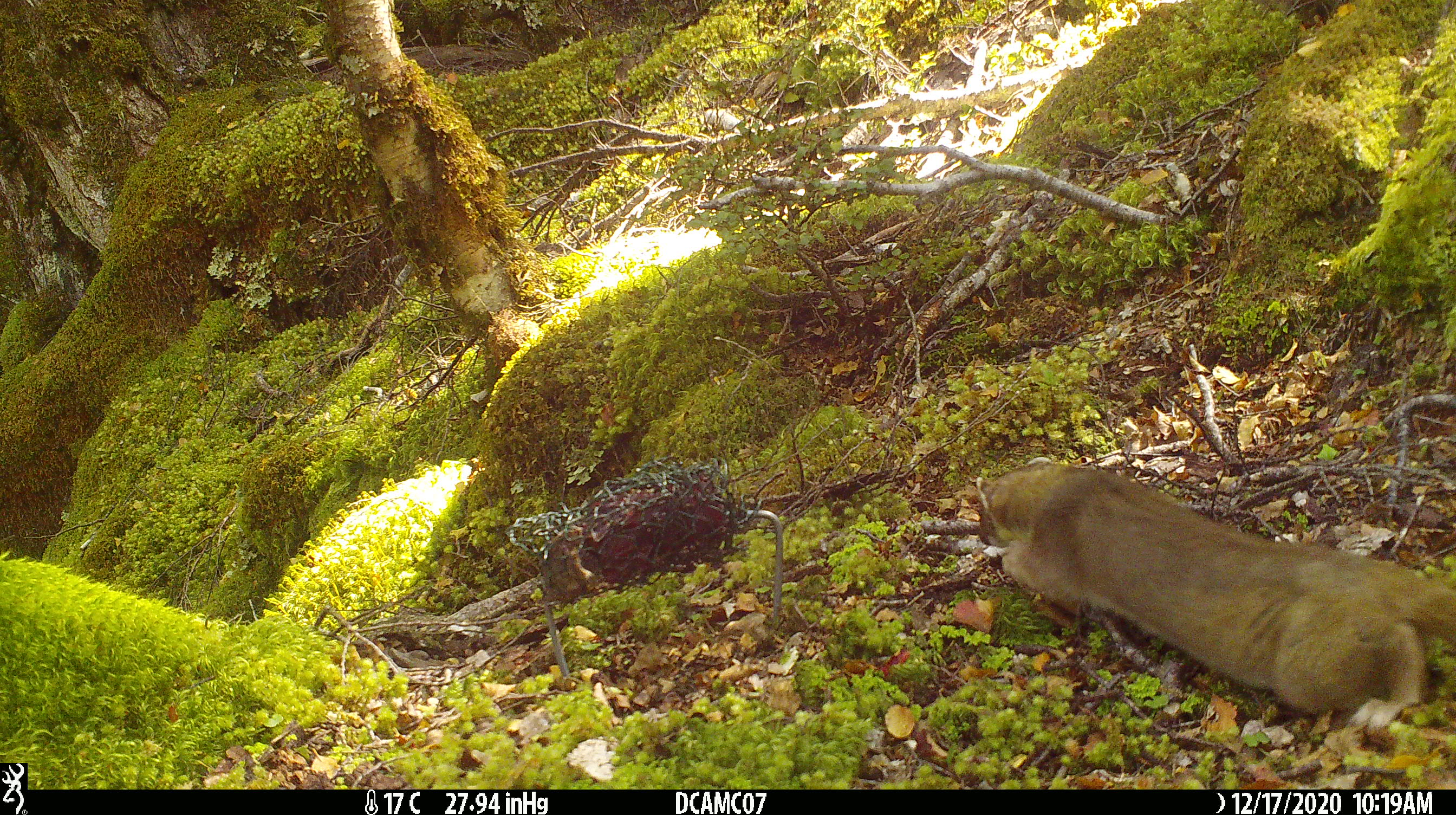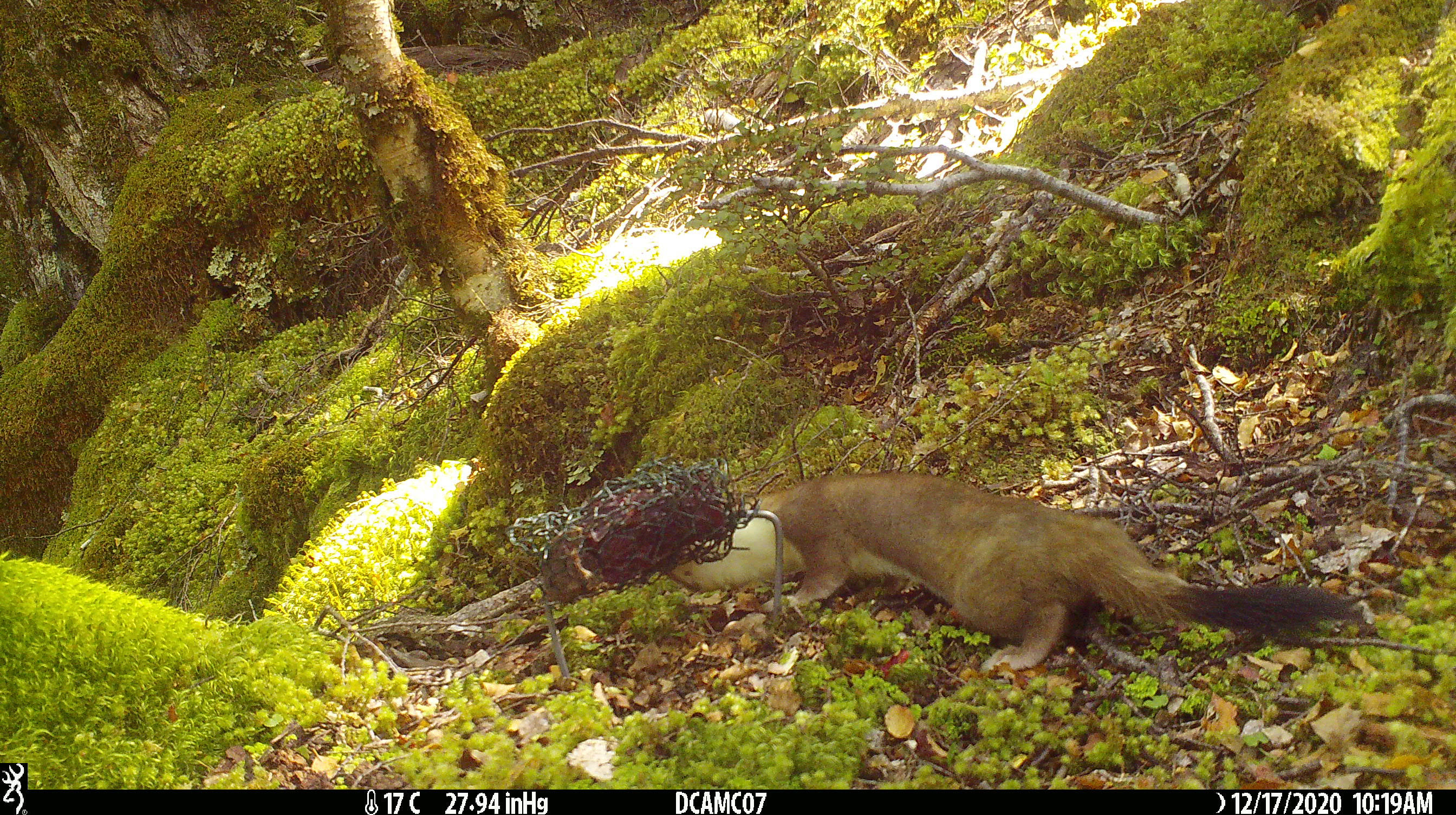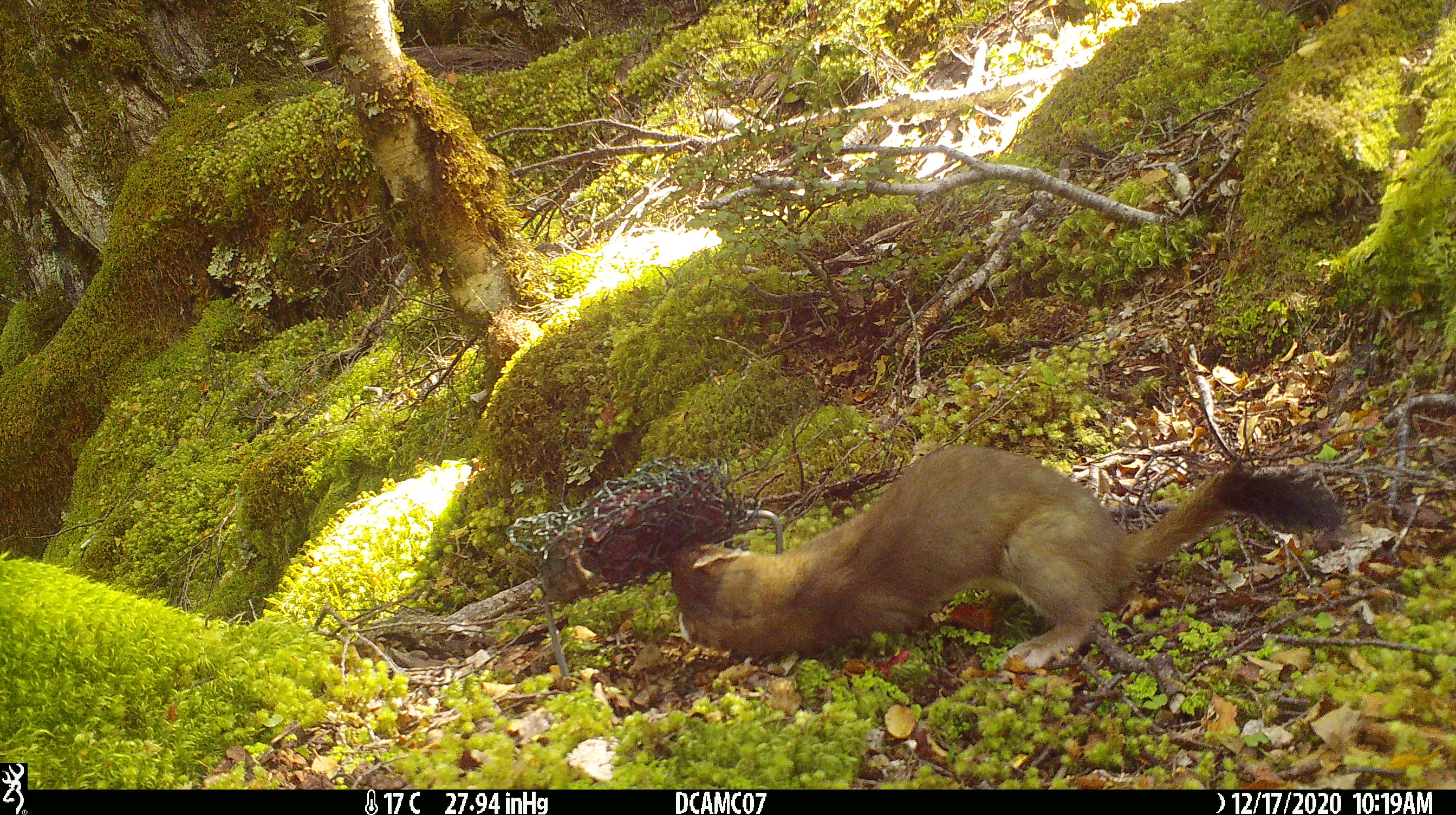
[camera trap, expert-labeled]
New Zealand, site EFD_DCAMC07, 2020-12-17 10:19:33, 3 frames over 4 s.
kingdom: Animalia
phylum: Chordata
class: Mammalia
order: Carnivora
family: Mustelidae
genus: Mustela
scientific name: Mustela erminea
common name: stoat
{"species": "stoat (Mustela erminea)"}